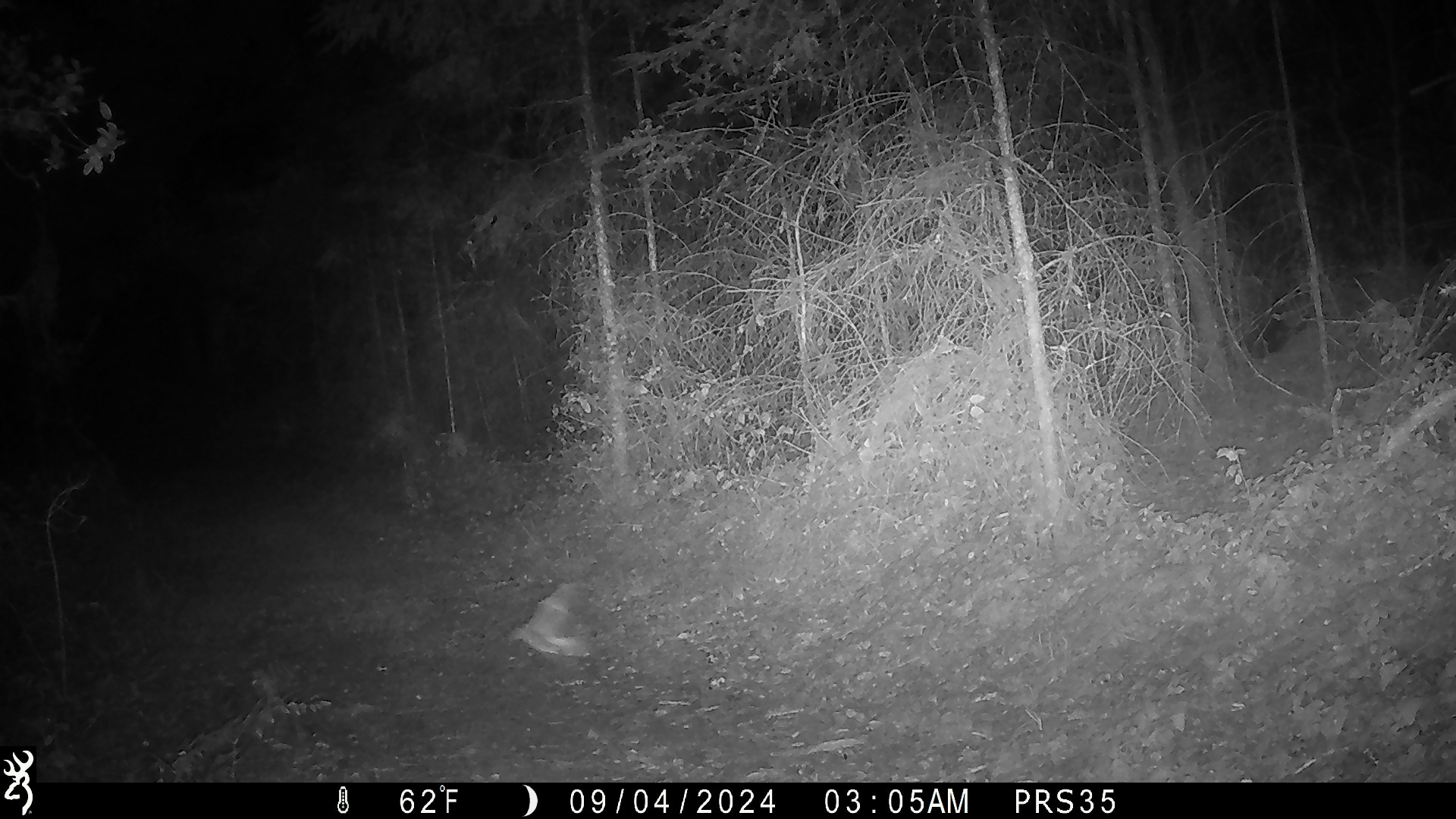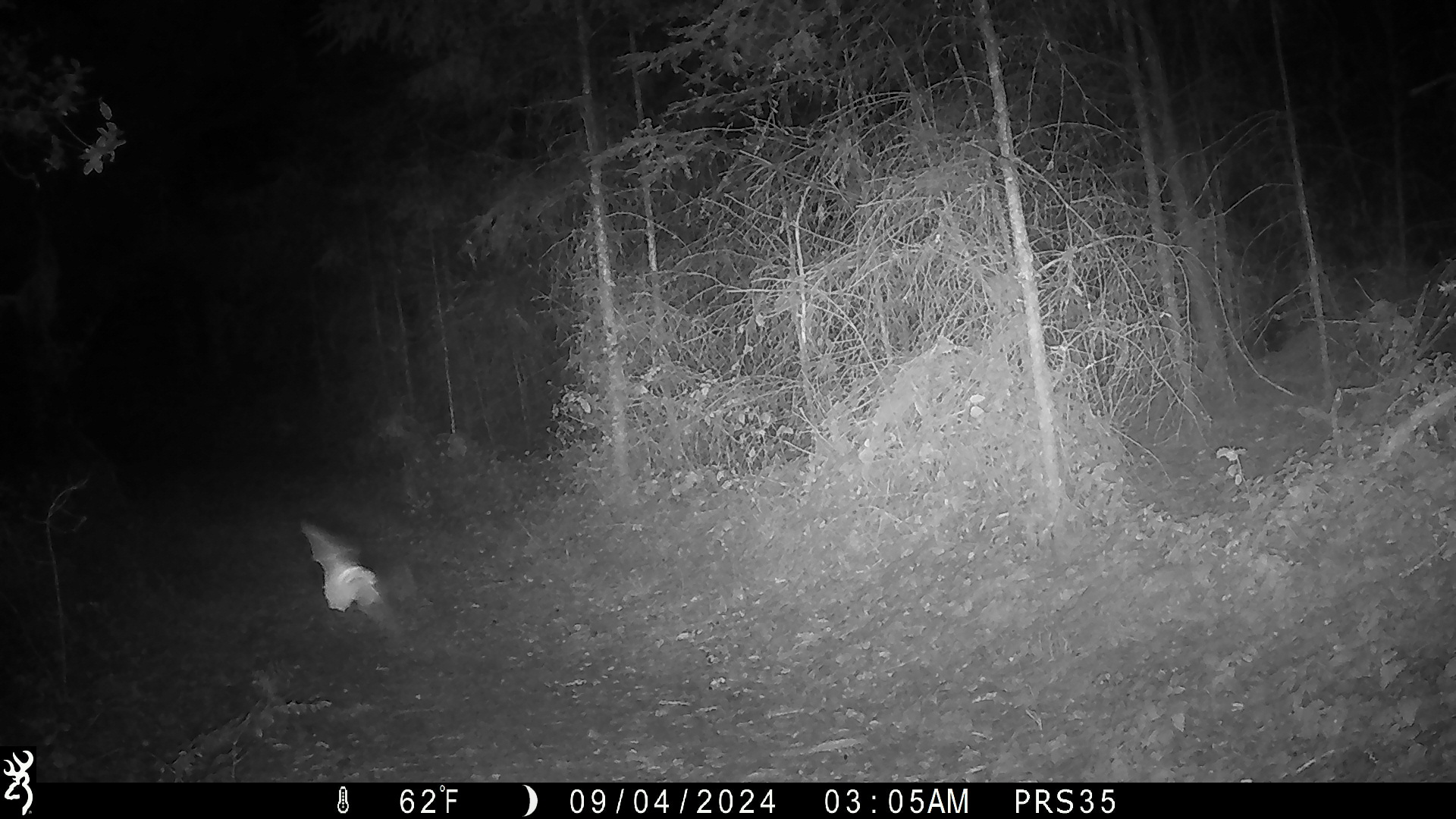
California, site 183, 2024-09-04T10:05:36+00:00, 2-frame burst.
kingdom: Animalia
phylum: Chordata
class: Mammalia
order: Chiroptera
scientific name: Chiroptera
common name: bat